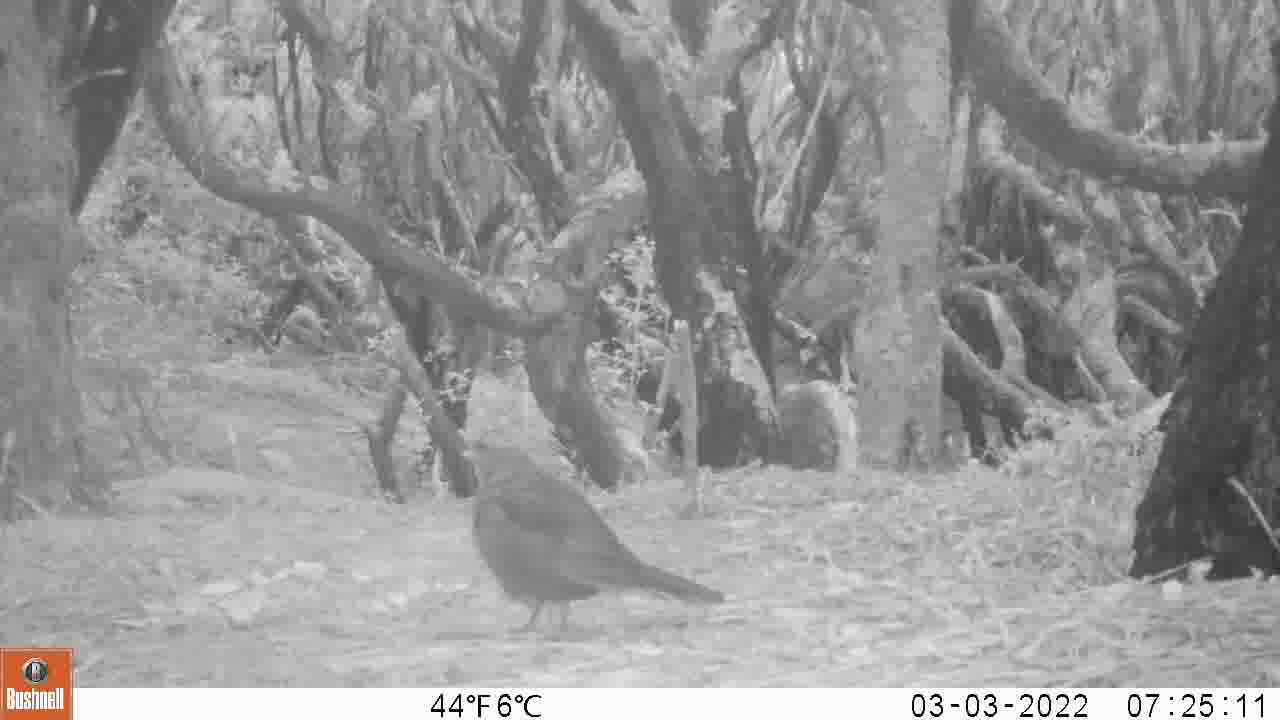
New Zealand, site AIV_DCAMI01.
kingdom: Animalia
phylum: Chordata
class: Aves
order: Passeriformes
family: Turdidae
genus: Turdus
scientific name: Turdus merula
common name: eurasian blackbird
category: blackbird